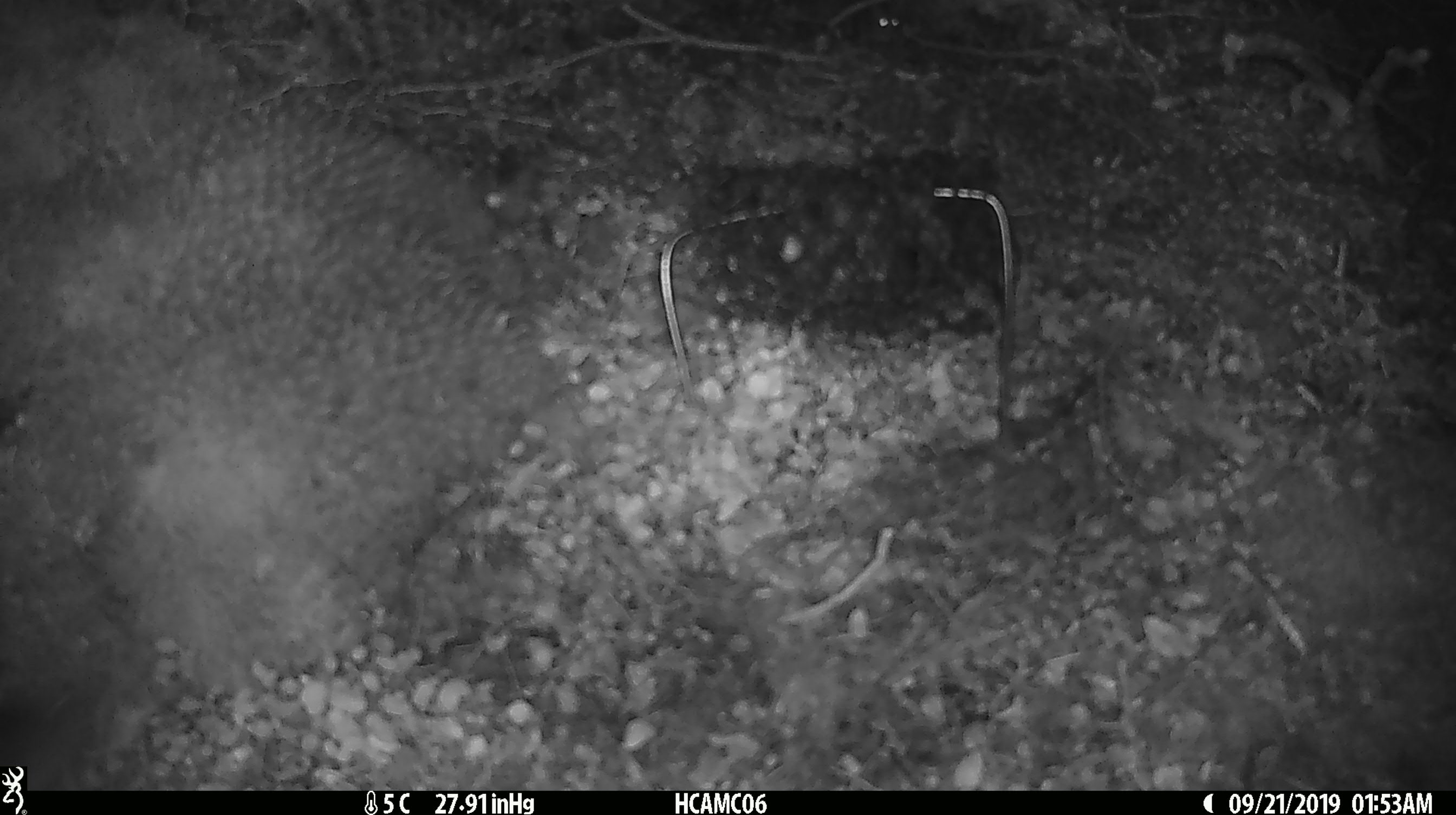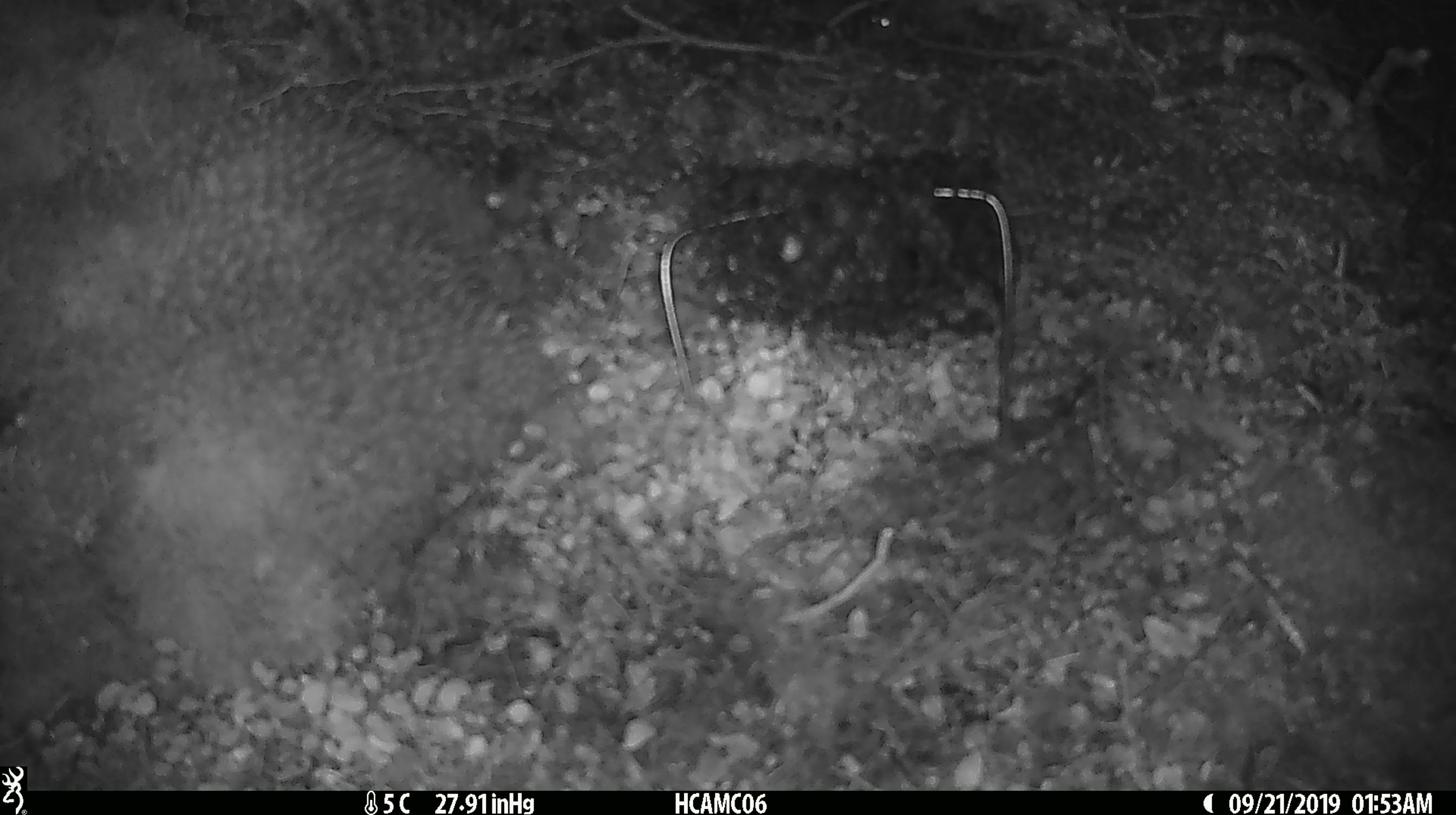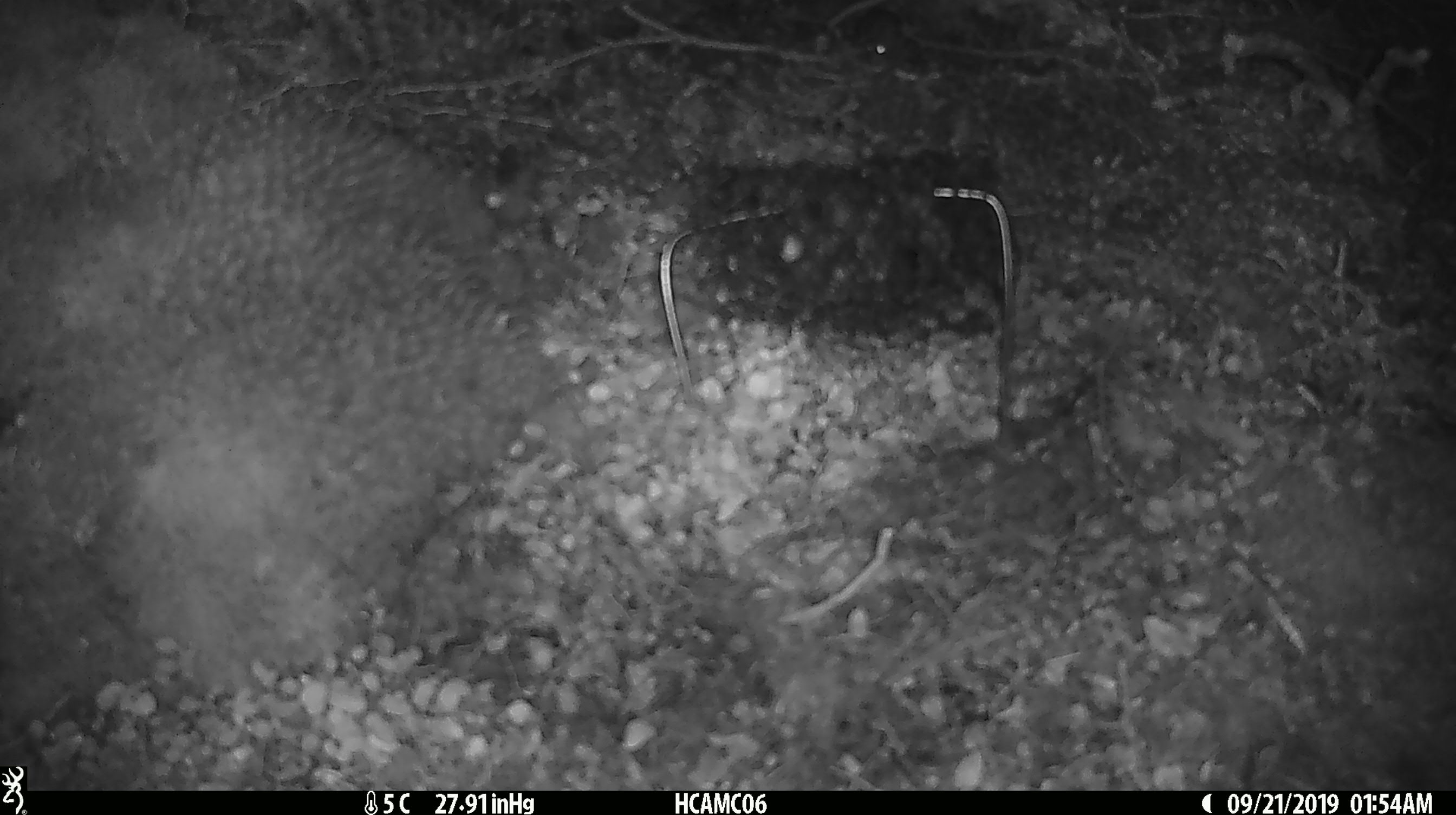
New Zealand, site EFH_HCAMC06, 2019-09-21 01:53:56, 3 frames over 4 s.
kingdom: Animalia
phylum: Chordata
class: Mammalia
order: Rodentia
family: Muridae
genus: Mus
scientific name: Mus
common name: mouse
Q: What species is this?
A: Mouse (Mus).